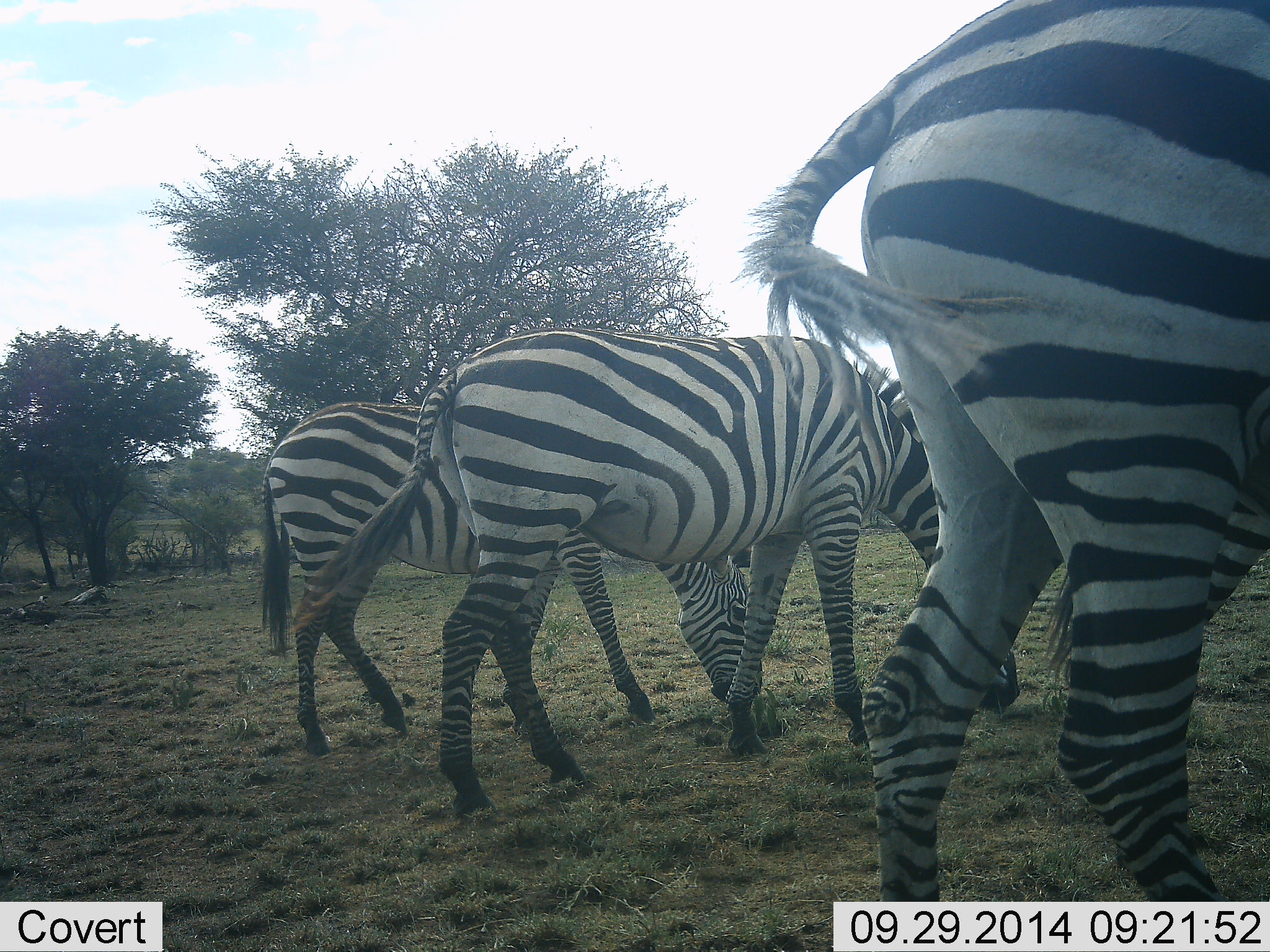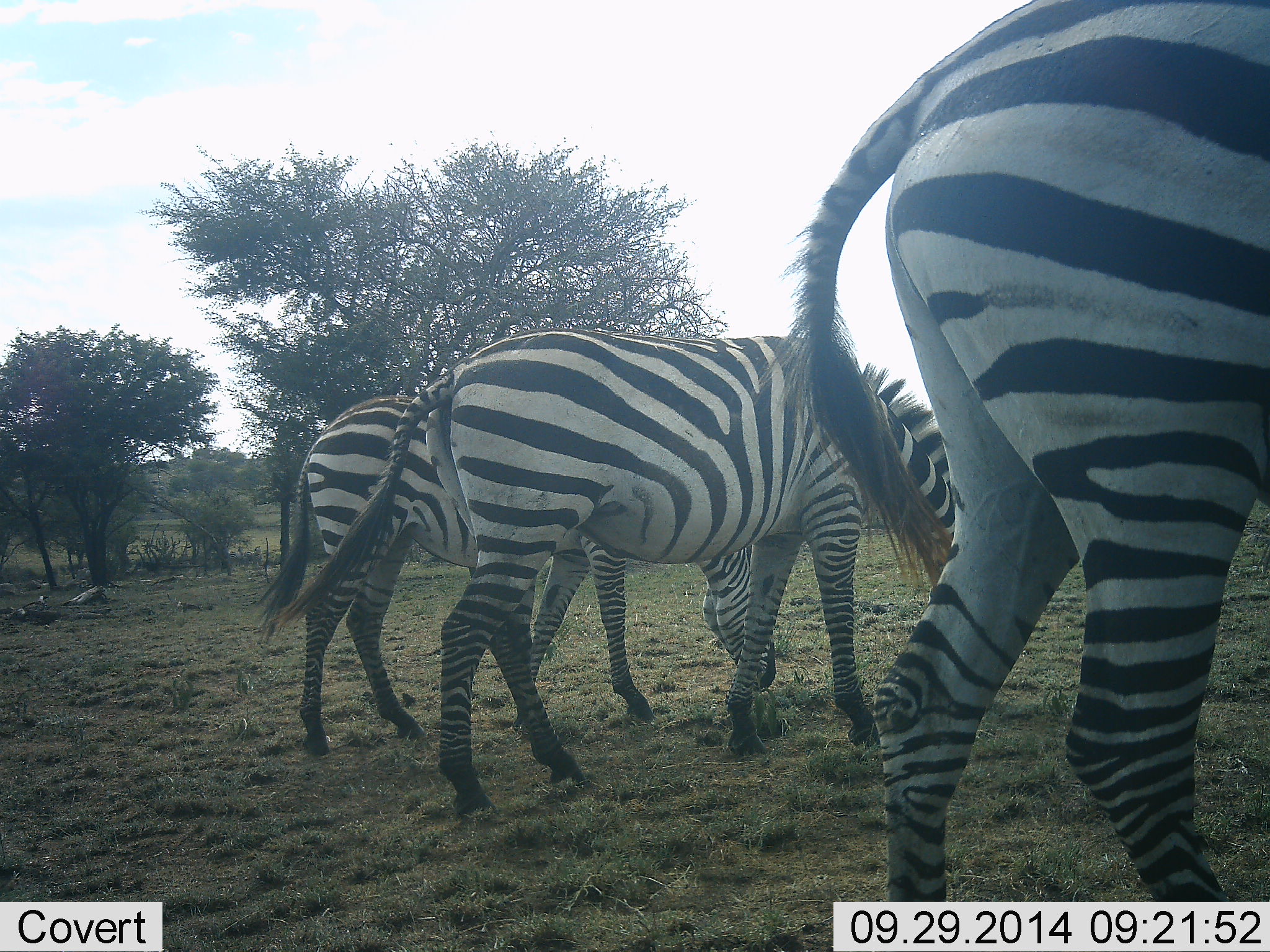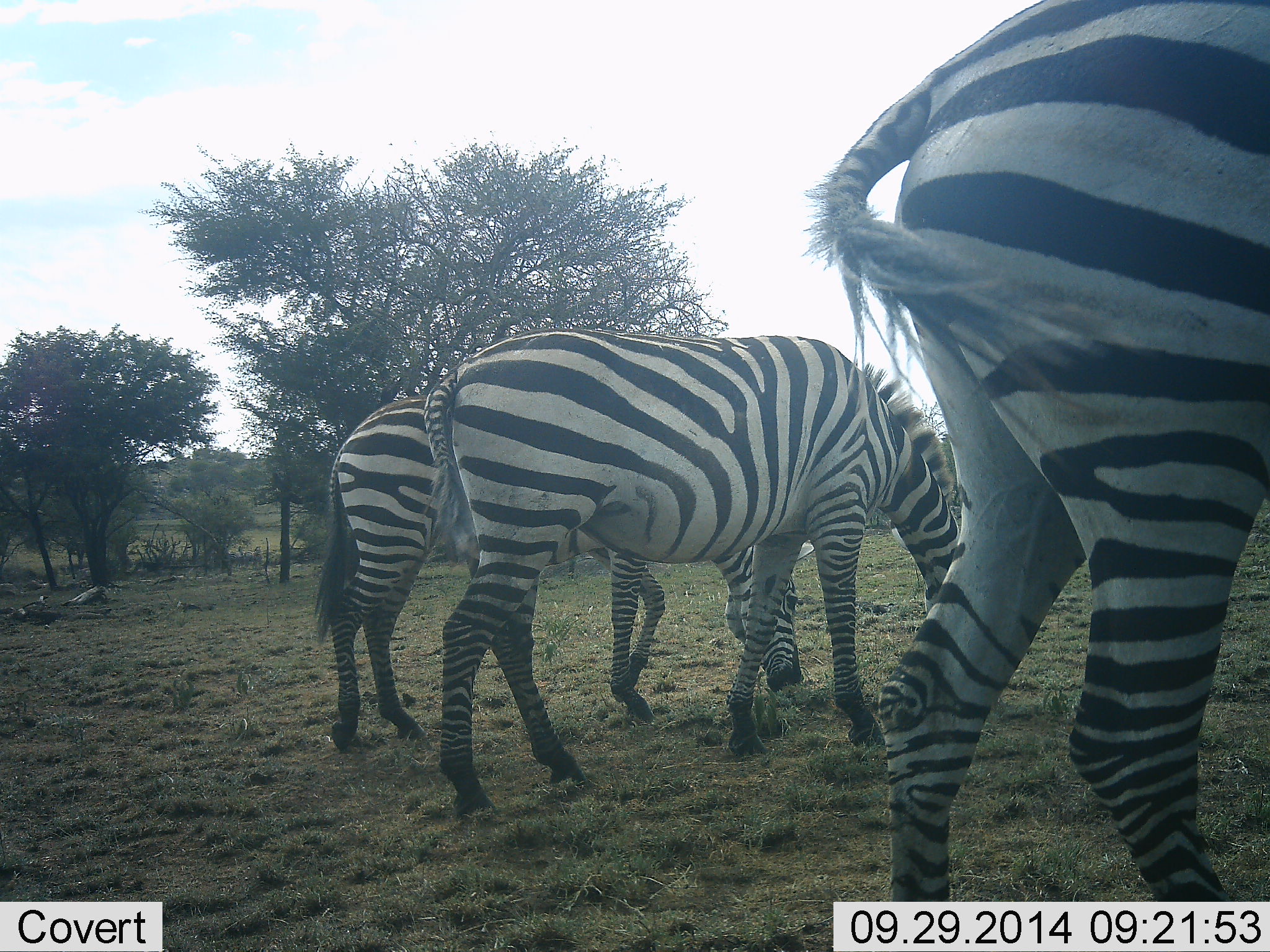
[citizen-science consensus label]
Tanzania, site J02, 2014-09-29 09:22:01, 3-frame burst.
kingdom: Animalia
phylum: Chordata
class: Mammalia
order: Perissodactyla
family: Equidae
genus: Equus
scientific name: Equus quagga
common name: plains zebra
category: zebra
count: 3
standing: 30%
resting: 0%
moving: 40%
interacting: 0%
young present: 0%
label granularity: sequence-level